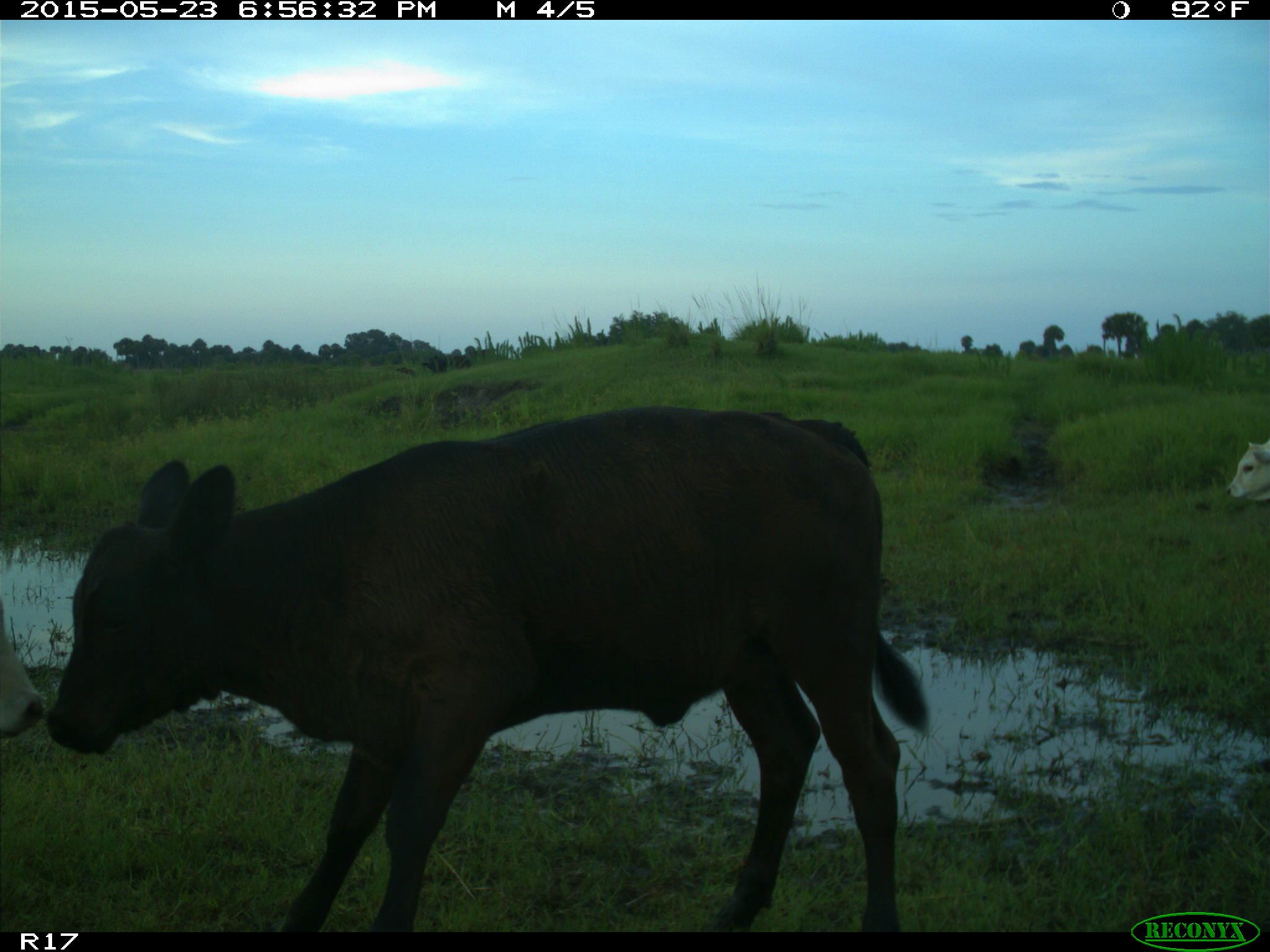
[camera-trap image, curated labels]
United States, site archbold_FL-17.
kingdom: Animalia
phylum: Chordata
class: Mammalia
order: Artiodactyla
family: Bovidae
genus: Bos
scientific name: Bos taurus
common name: domestic cow